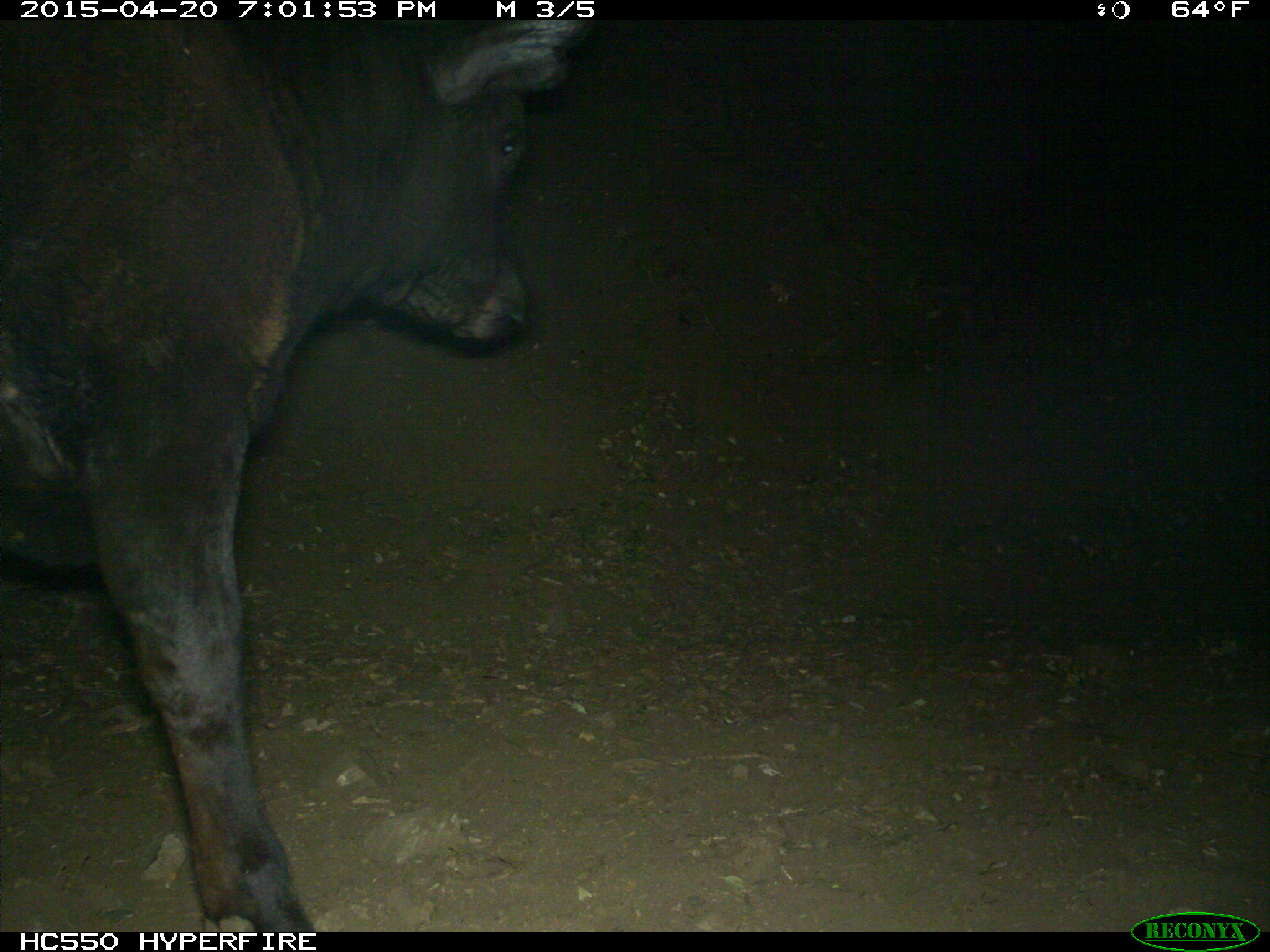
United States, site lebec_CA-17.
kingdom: Animalia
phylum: Chordata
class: Mammalia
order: Artiodactyla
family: Bovidae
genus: Bos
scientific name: Bos taurus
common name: domestic cow